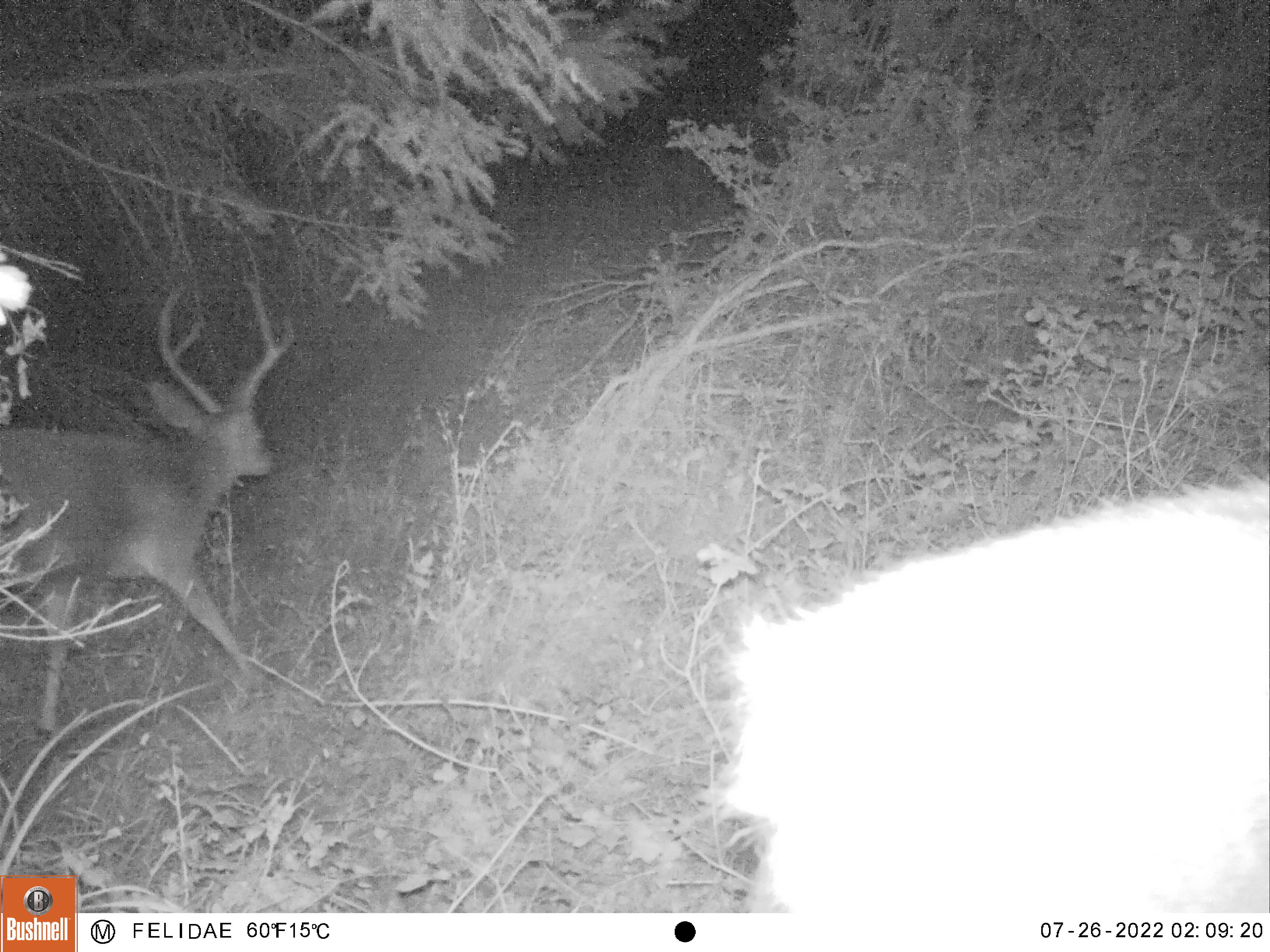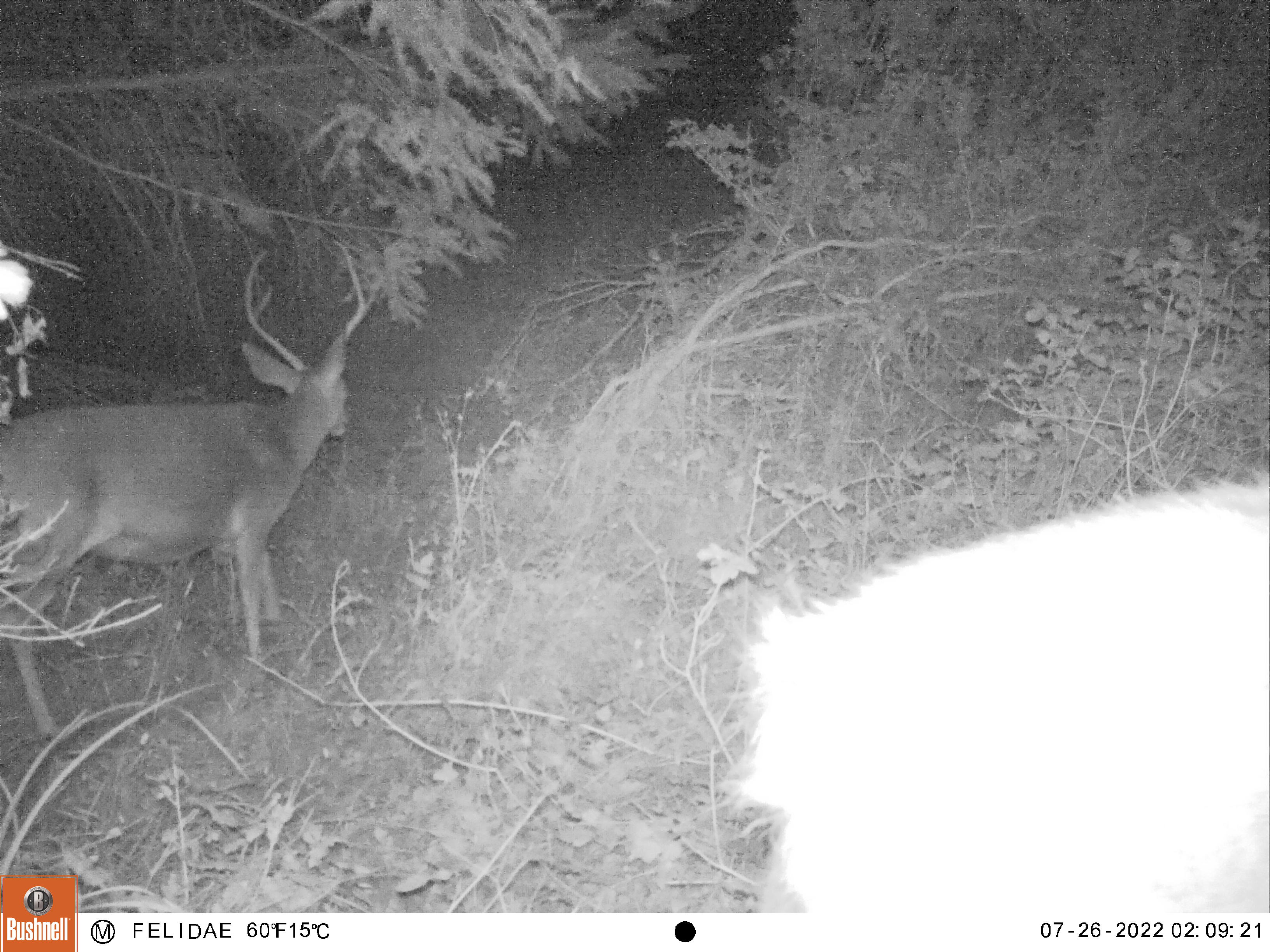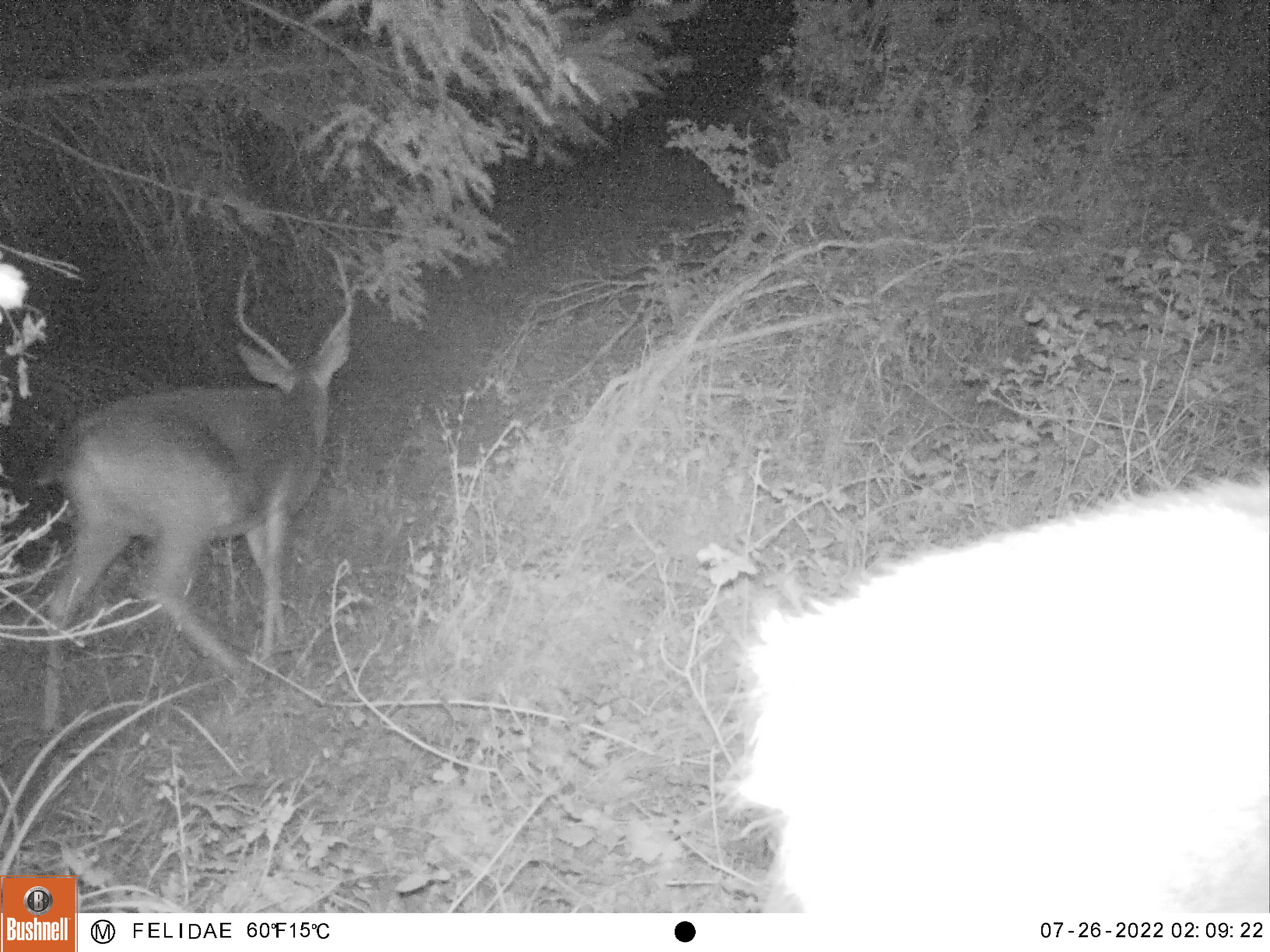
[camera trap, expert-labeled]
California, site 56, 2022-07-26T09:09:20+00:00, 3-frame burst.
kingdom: Animalia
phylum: Chordata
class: Mammalia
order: Artiodactyla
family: Cervidae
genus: Odocoileus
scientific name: Odocoileus hemionus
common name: mule deer